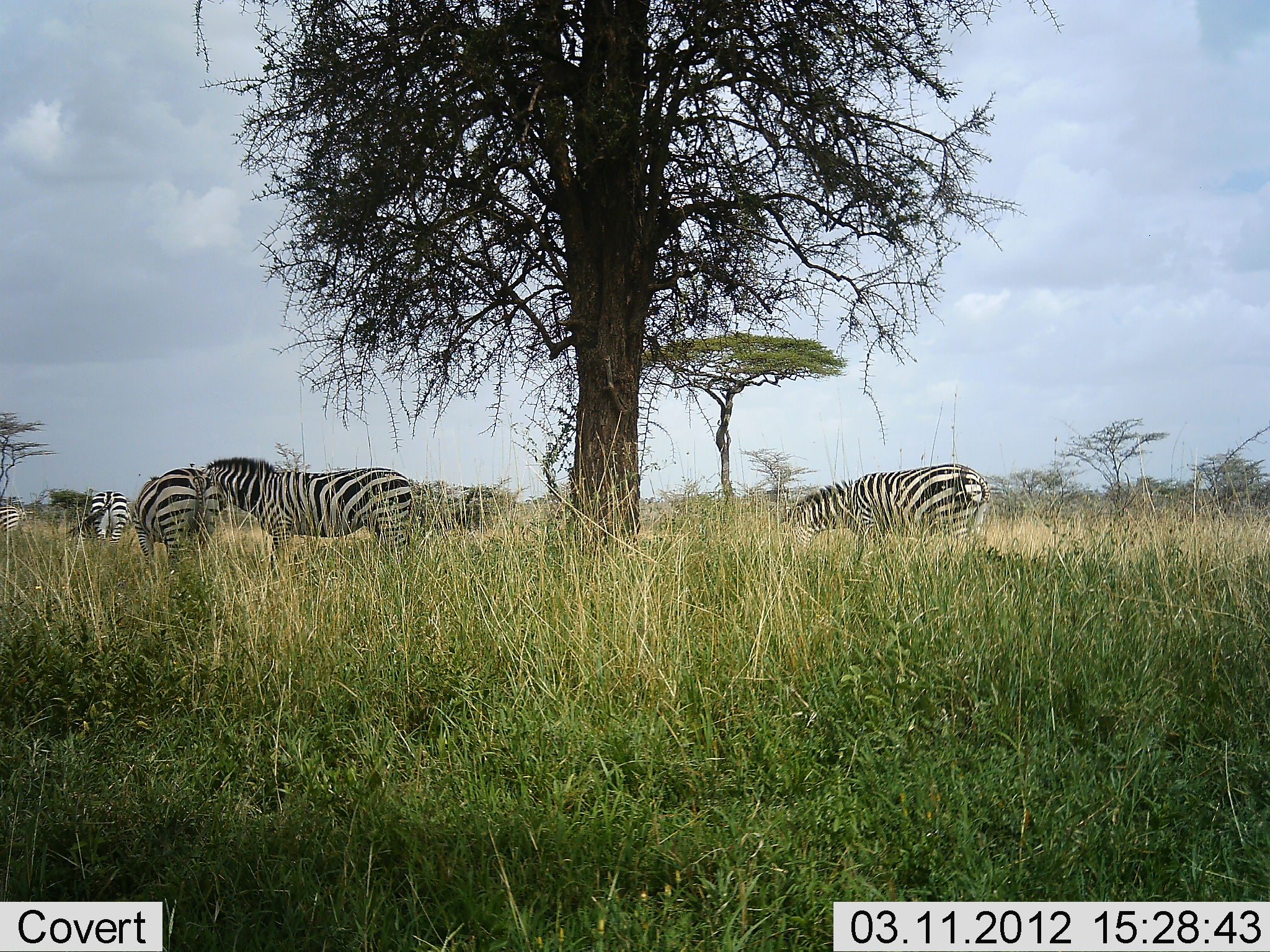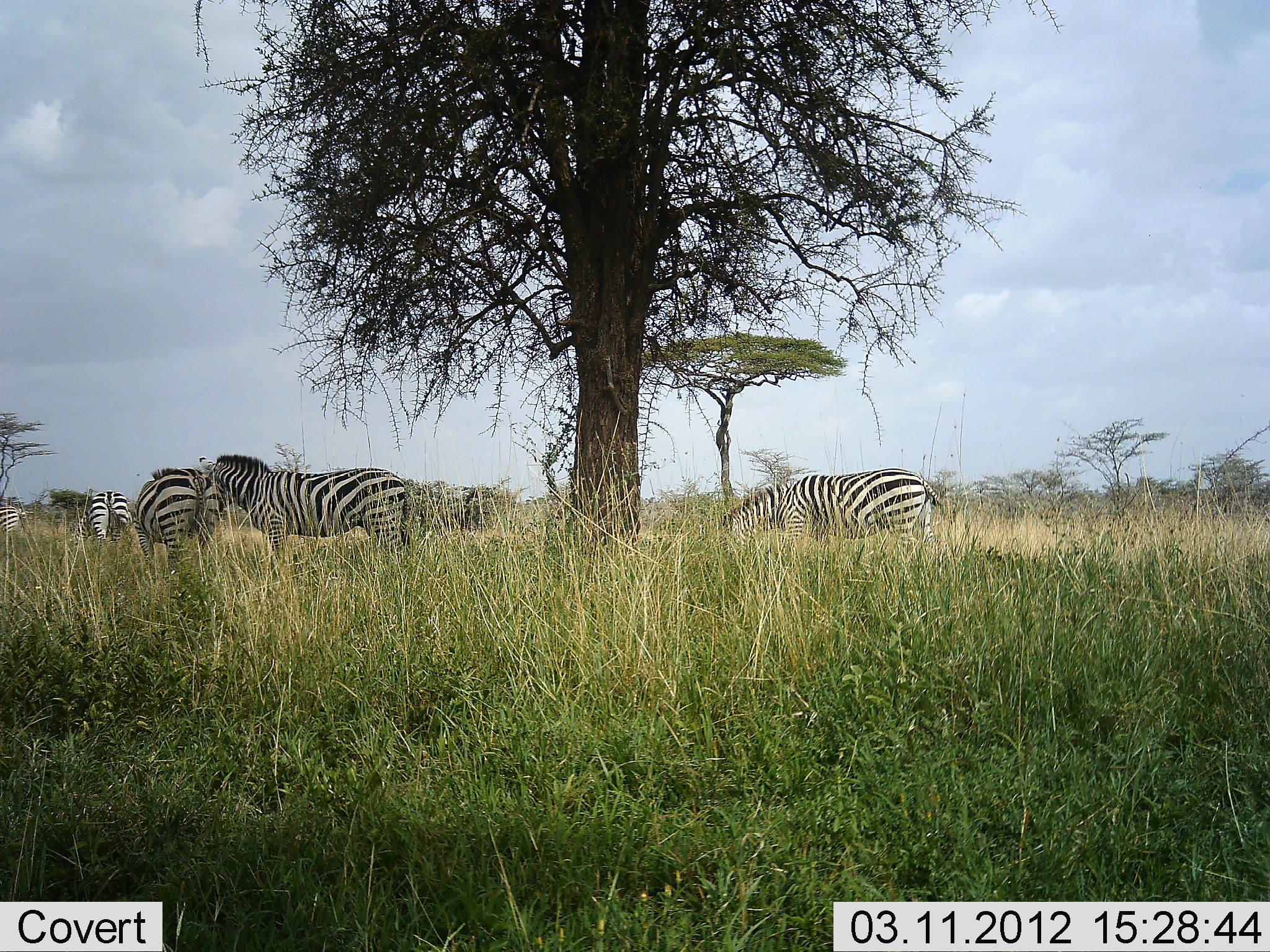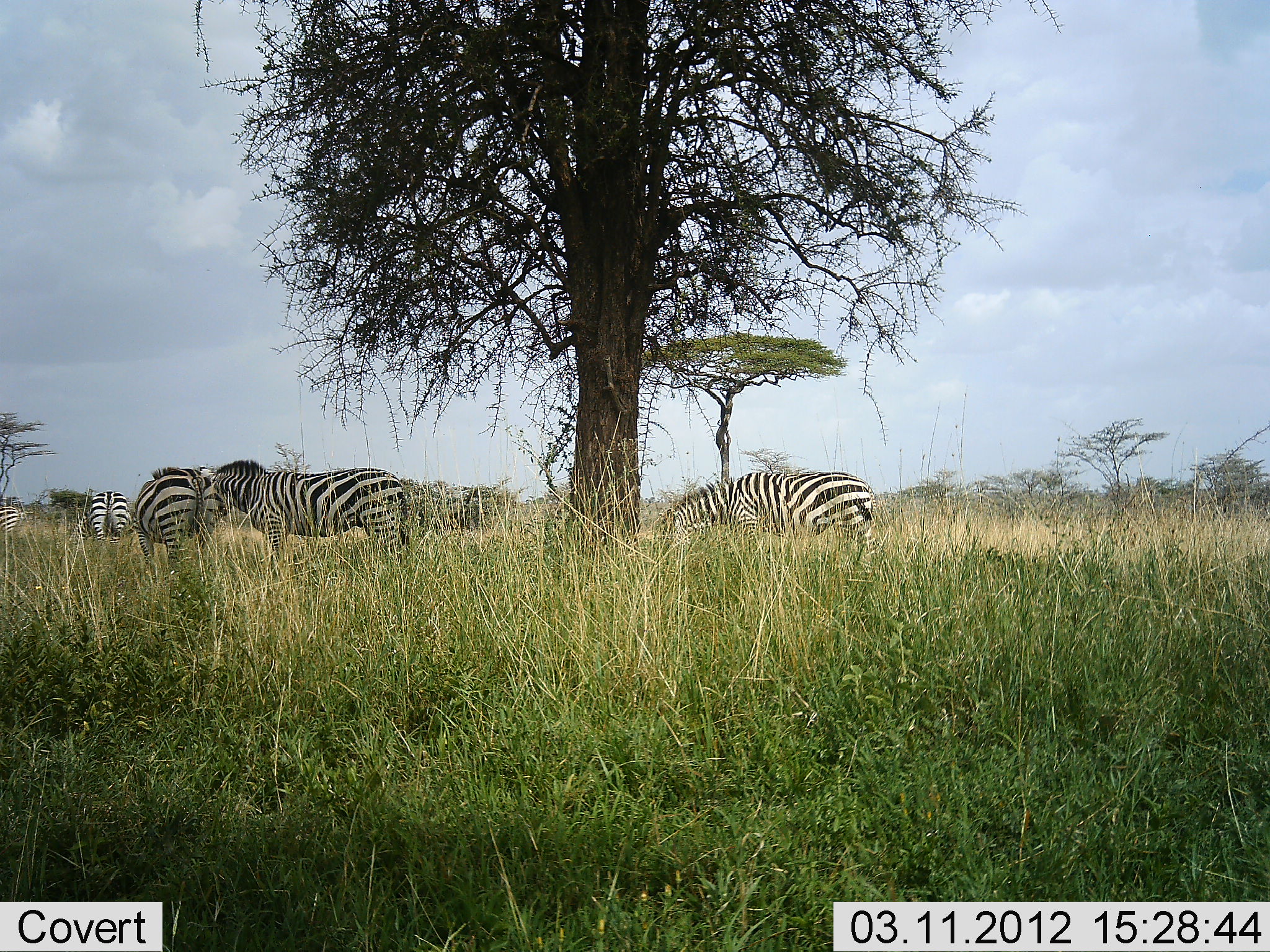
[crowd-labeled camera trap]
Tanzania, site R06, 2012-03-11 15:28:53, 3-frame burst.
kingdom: Animalia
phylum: Chordata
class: Mammalia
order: Perissodactyla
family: Equidae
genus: Equus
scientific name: Equus quagga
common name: plains zebra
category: zebra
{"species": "zebra (plains zebra) (Equus quagga)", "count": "5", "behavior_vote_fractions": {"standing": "57%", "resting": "13%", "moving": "26%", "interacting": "9%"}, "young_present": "0%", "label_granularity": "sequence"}